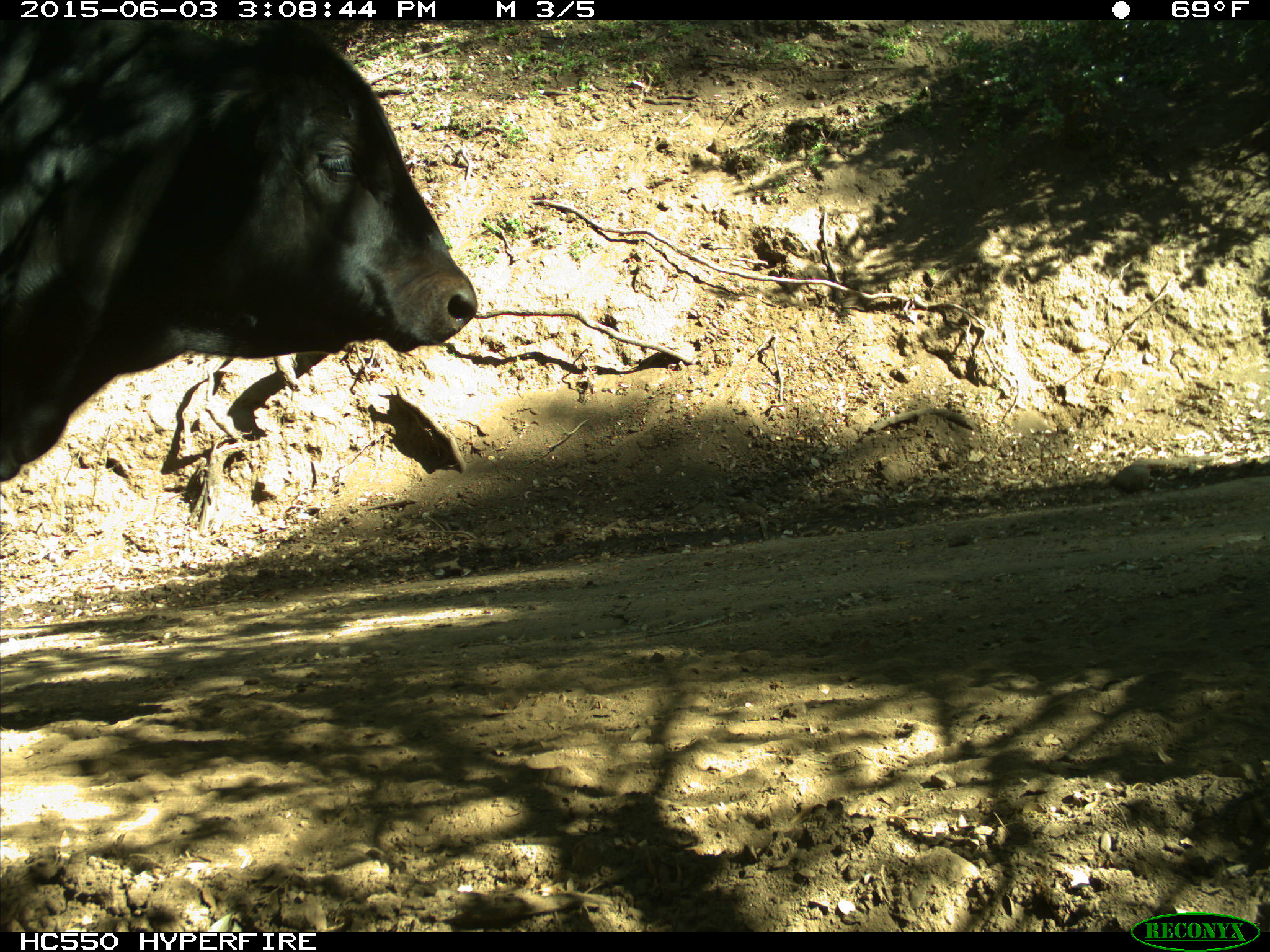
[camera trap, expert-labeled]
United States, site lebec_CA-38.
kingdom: Animalia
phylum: Chordata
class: Mammalia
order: Artiodactyla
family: Bovidae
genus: Bos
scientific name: Bos taurus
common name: domestic cow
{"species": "Bos taurus (domestic cow)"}